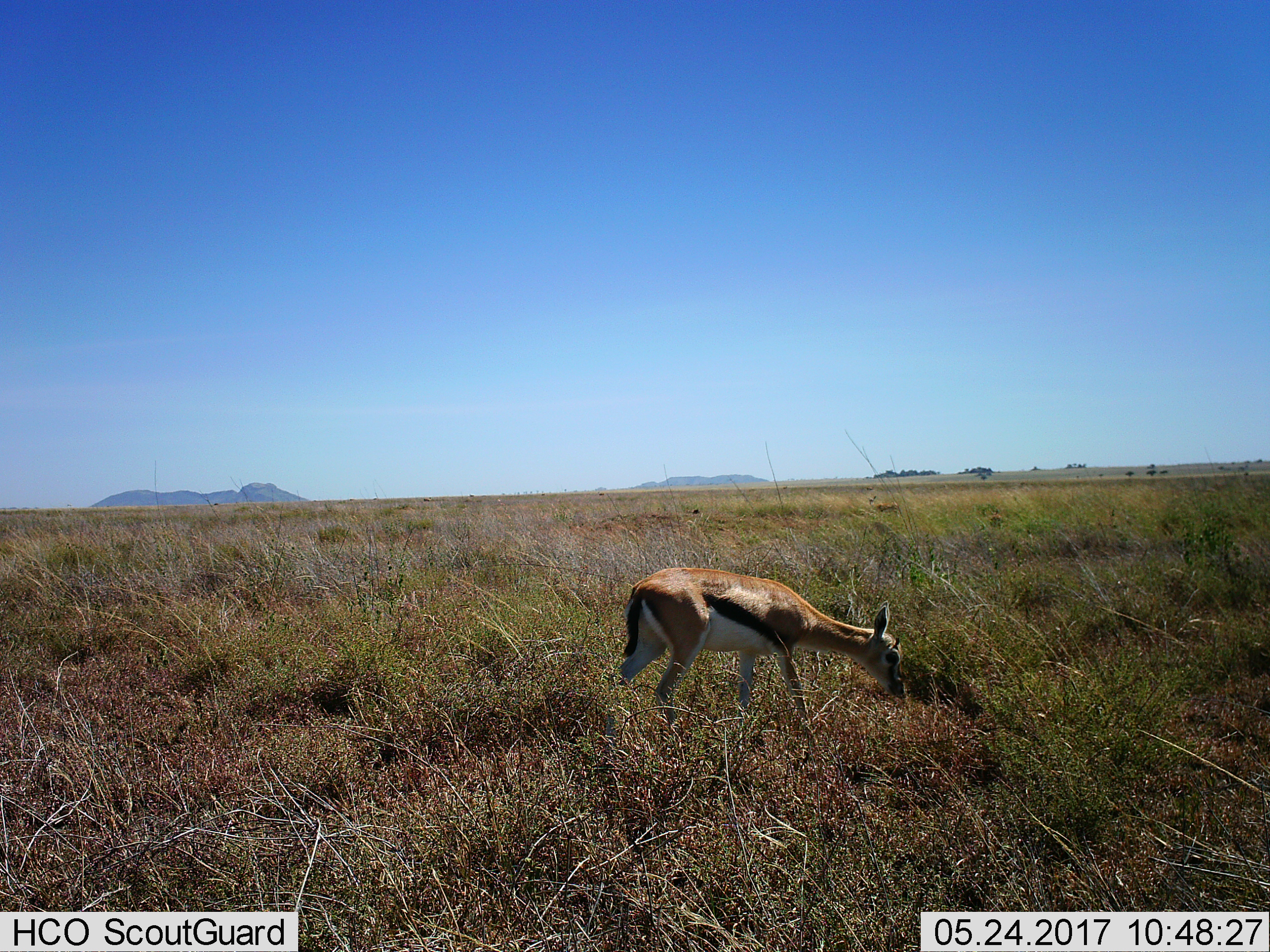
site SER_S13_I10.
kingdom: Animalia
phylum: Chordata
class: Mammalia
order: Artiodactyla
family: Bovidae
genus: Eudorcas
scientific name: Eudorcas thomsonii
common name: thomson's gazelle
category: gazellethomsons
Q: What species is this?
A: Gazellethomsons (thomson's gazelle) (Eudorcas thomsonii).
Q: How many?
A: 1.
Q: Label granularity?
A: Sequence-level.